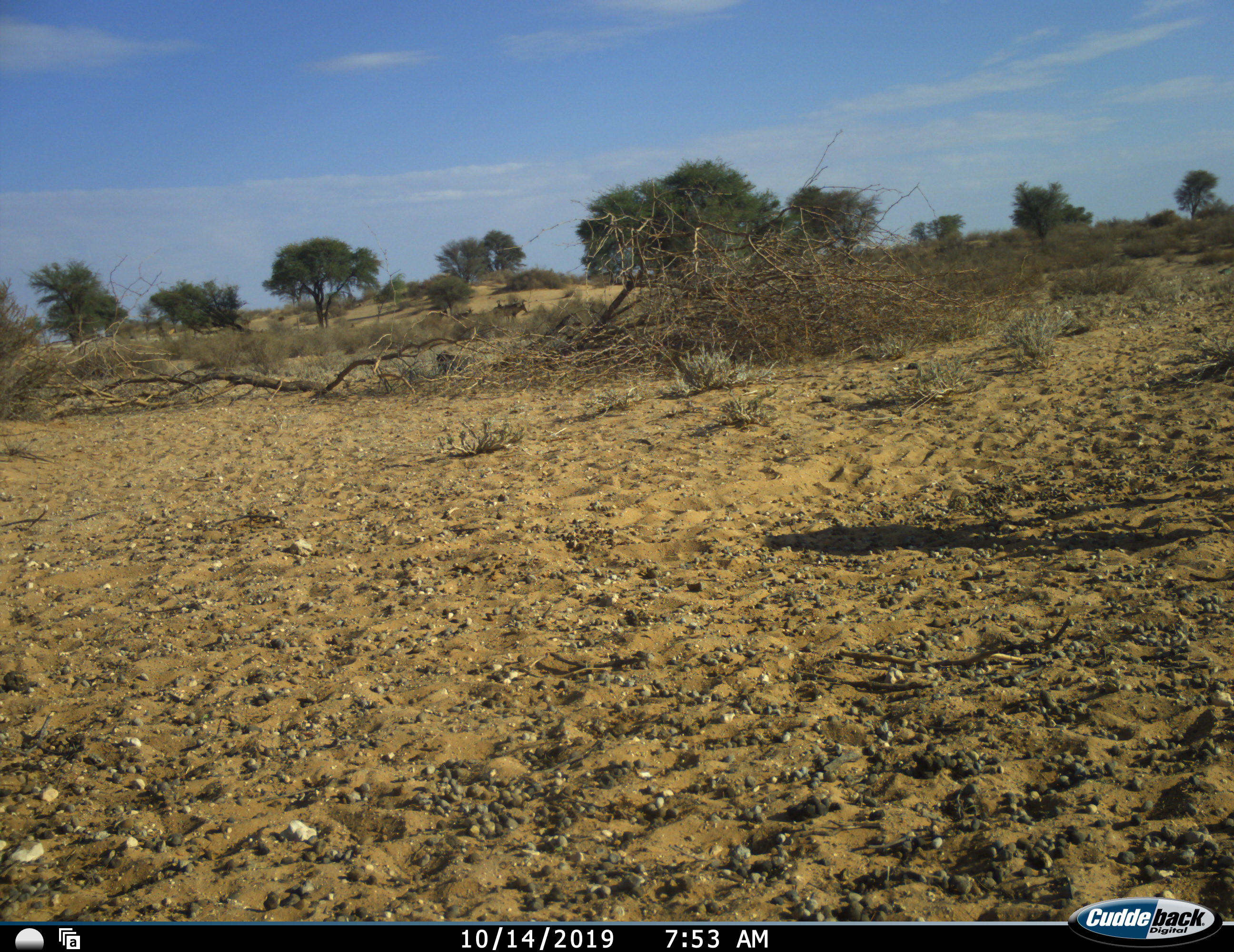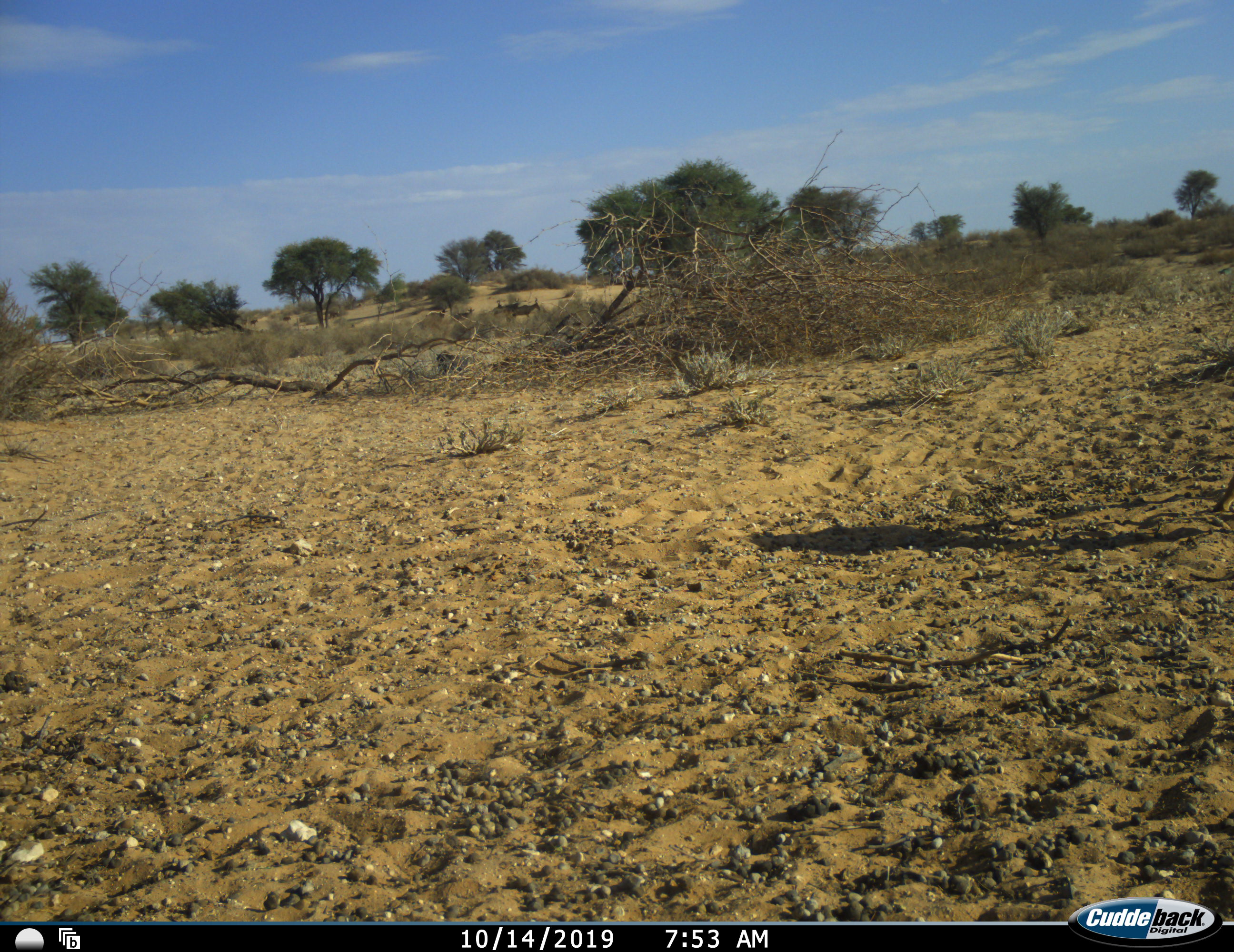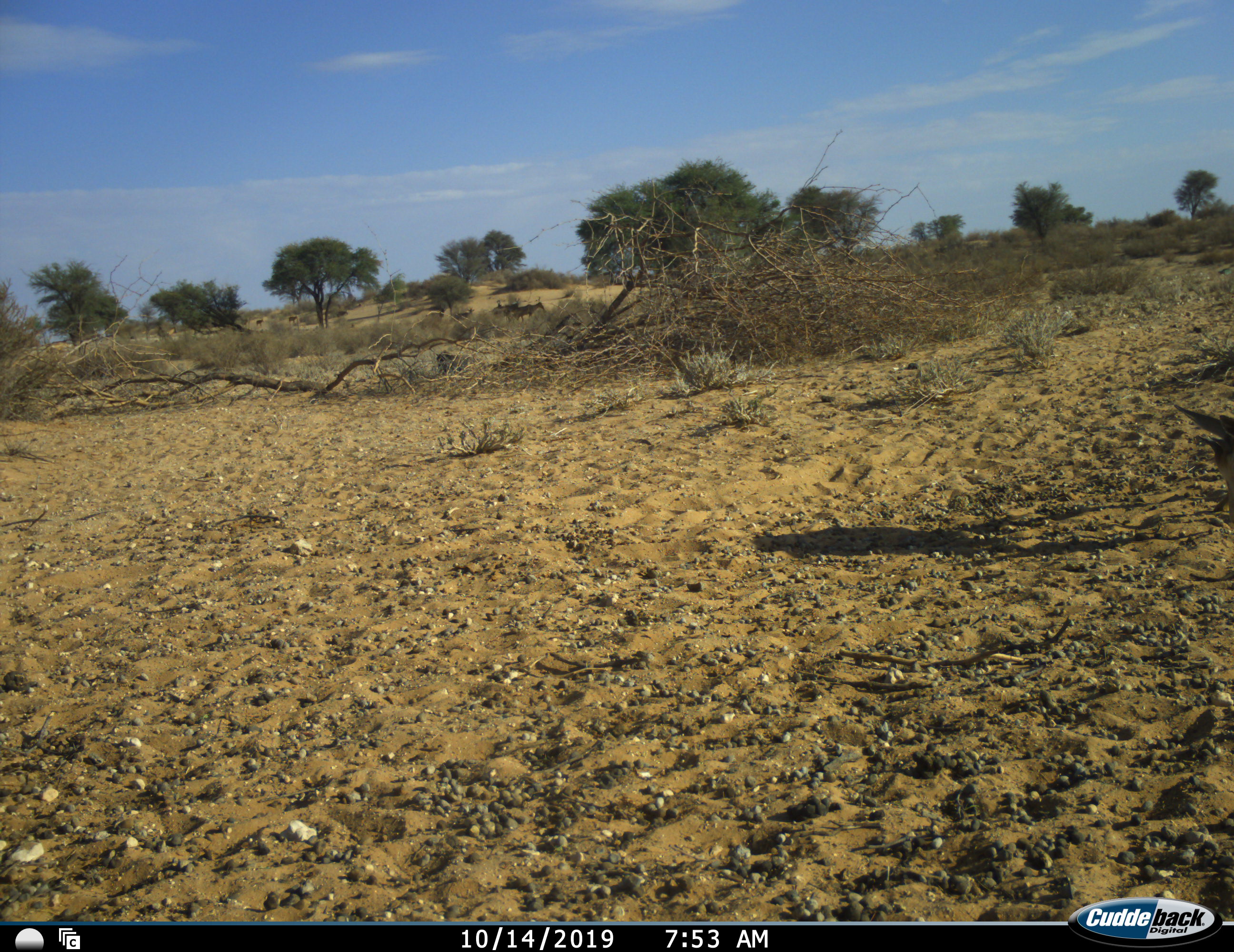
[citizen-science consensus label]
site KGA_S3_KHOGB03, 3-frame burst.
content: unidentified animal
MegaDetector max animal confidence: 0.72